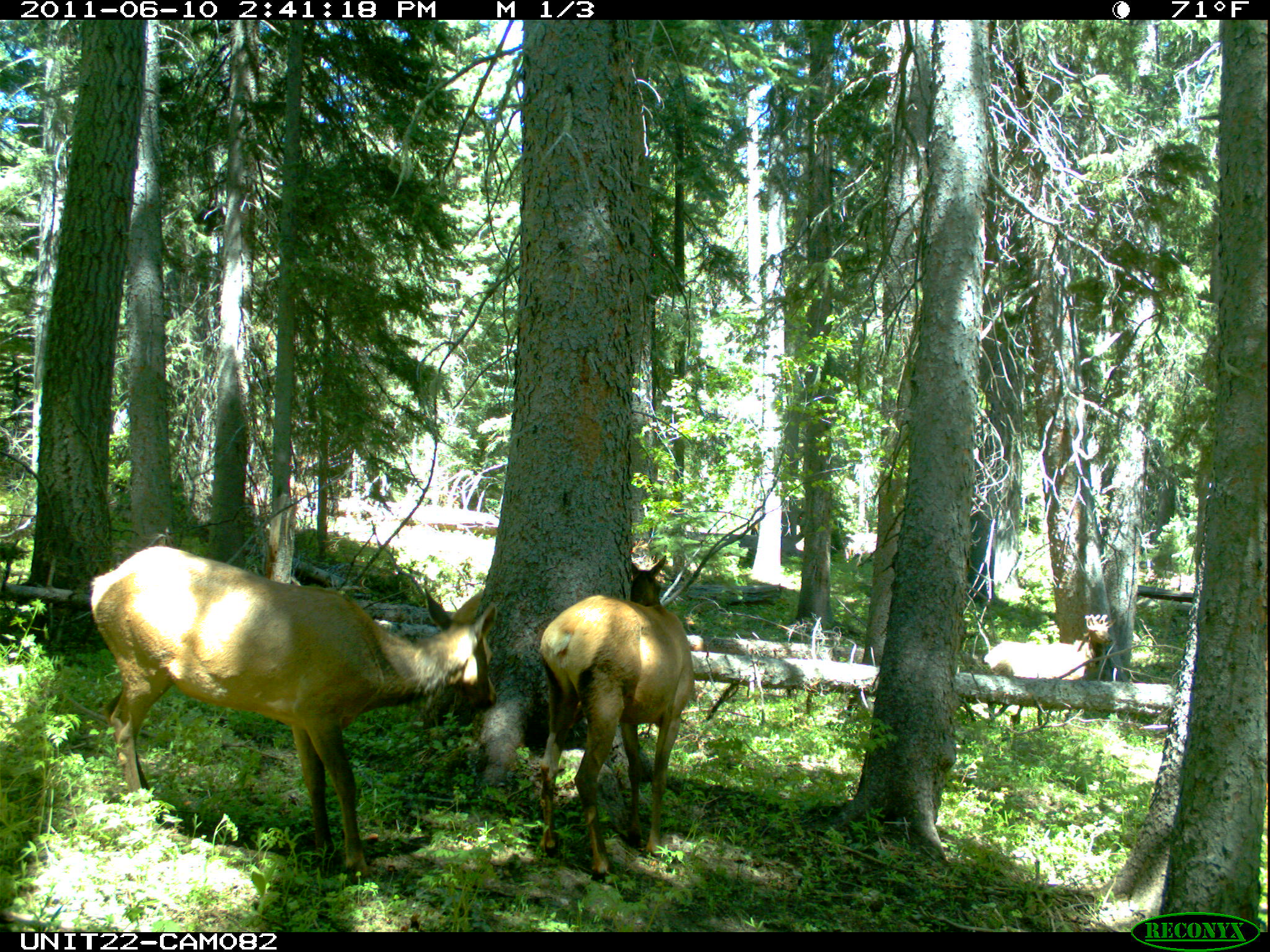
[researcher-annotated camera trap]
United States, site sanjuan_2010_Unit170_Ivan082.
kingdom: Animalia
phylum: Chordata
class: Mammalia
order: Artiodactyla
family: Cervidae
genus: Cervus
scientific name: Cervus elaphus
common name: red deer